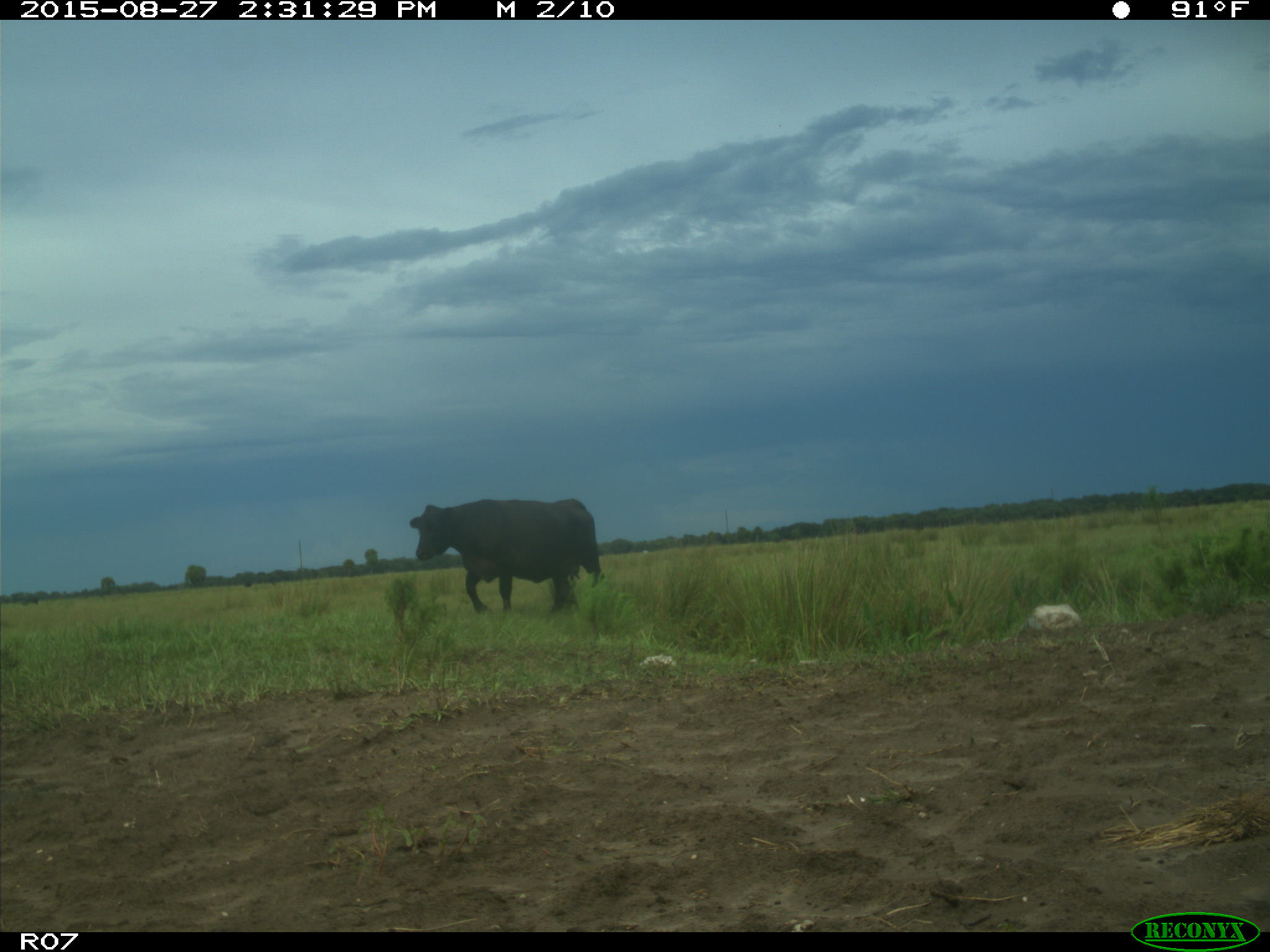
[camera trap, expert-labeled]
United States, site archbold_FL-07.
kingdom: Animalia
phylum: Chordata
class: Mammalia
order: Artiodactyla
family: Bovidae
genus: Bos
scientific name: Bos taurus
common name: domestic cow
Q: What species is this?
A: Bos taurus (domestic cow).